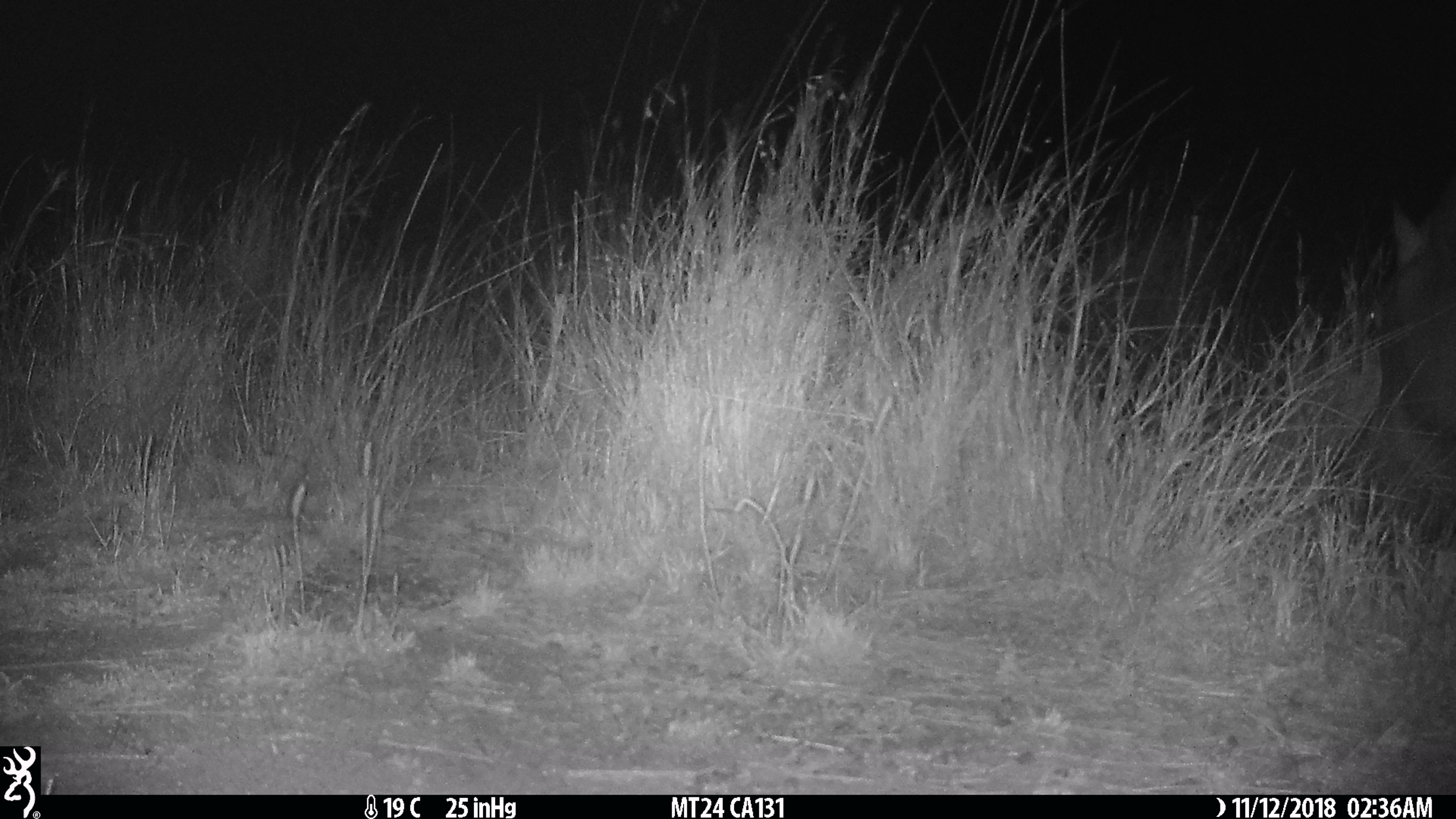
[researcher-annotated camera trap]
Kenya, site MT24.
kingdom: Animalia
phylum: Chordata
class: Mammalia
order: Artiodactyla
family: Hippopotamidae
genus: Hippopotamus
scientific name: Hippopotamus amphibius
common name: hippopotamus